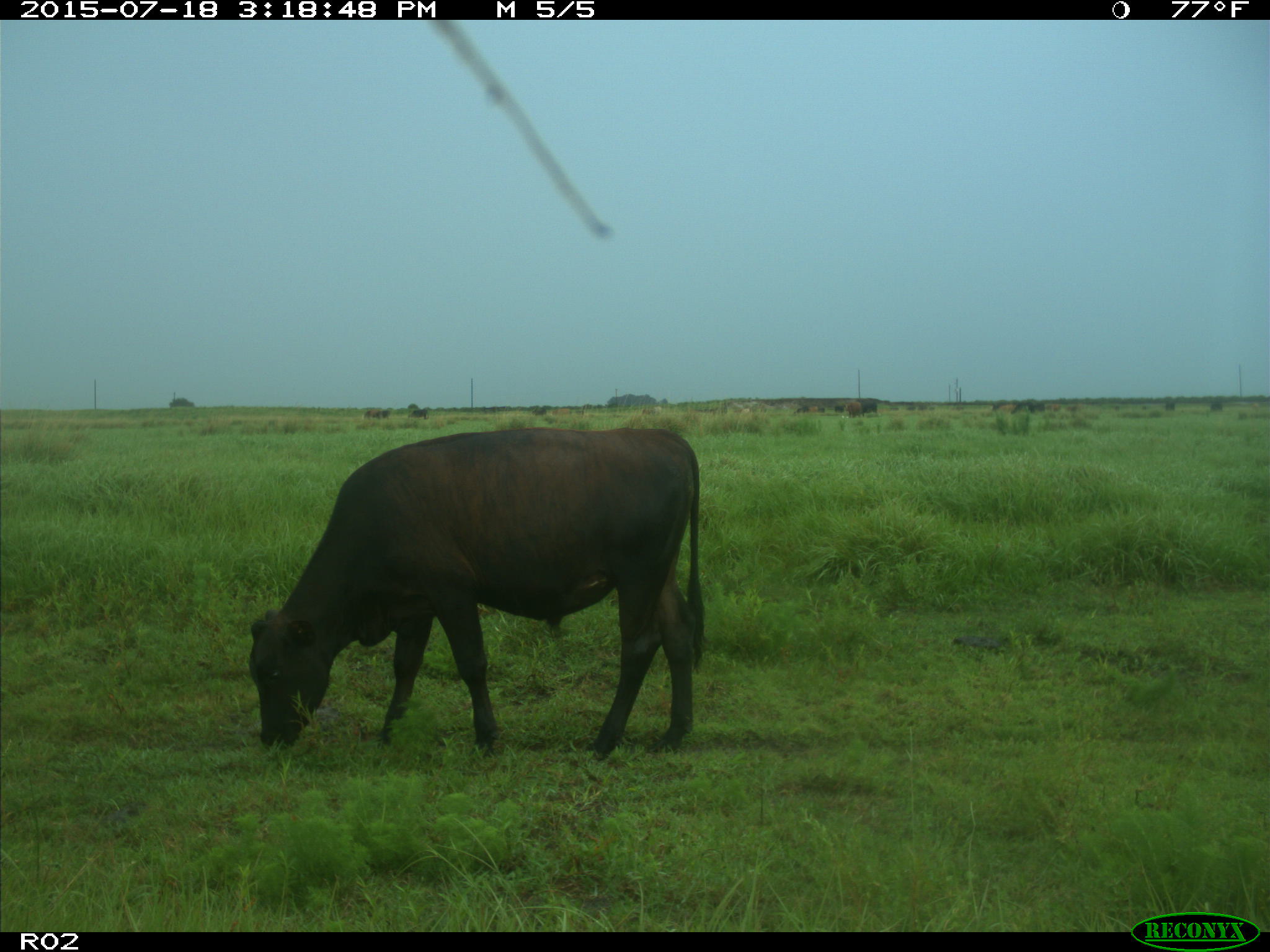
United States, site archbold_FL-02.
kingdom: Animalia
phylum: Chordata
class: Mammalia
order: Artiodactyla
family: Bovidae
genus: Bos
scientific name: Bos taurus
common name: domestic cow